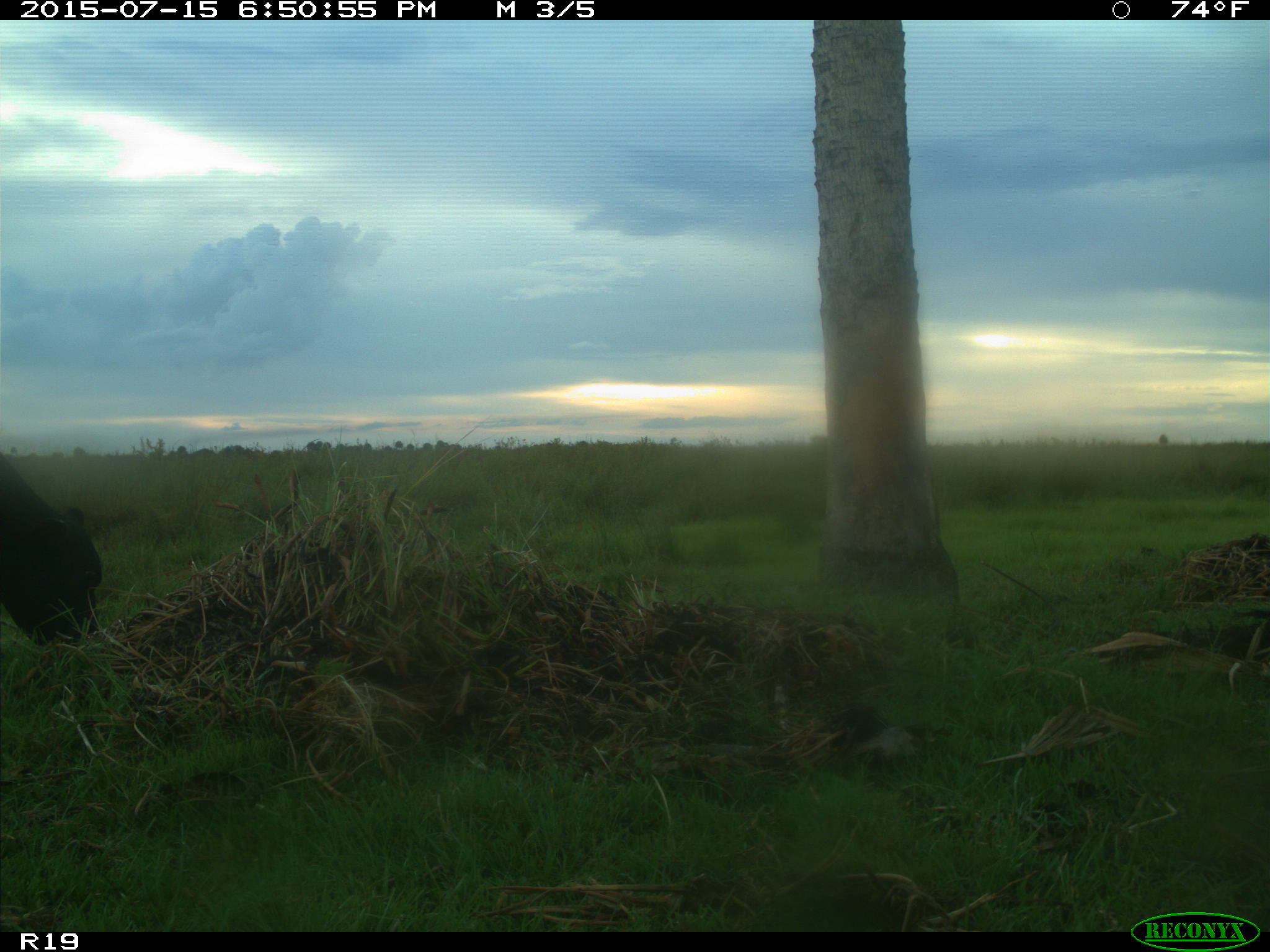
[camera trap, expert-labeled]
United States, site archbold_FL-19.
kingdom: Animalia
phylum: Chordata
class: Mammalia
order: Artiodactyla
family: Bovidae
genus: Bos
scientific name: Bos taurus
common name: domestic cow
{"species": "Bos taurus (domestic cow)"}